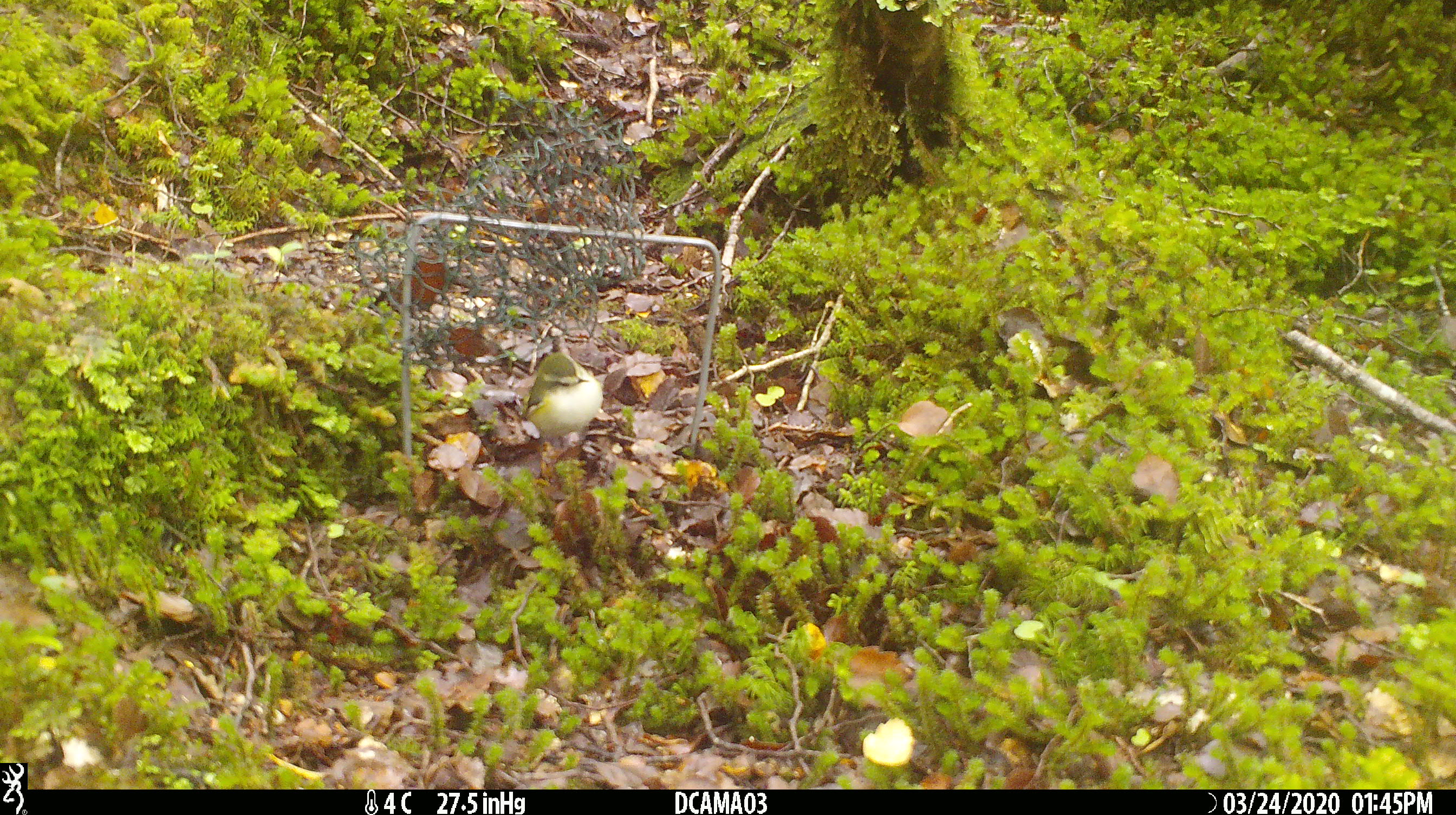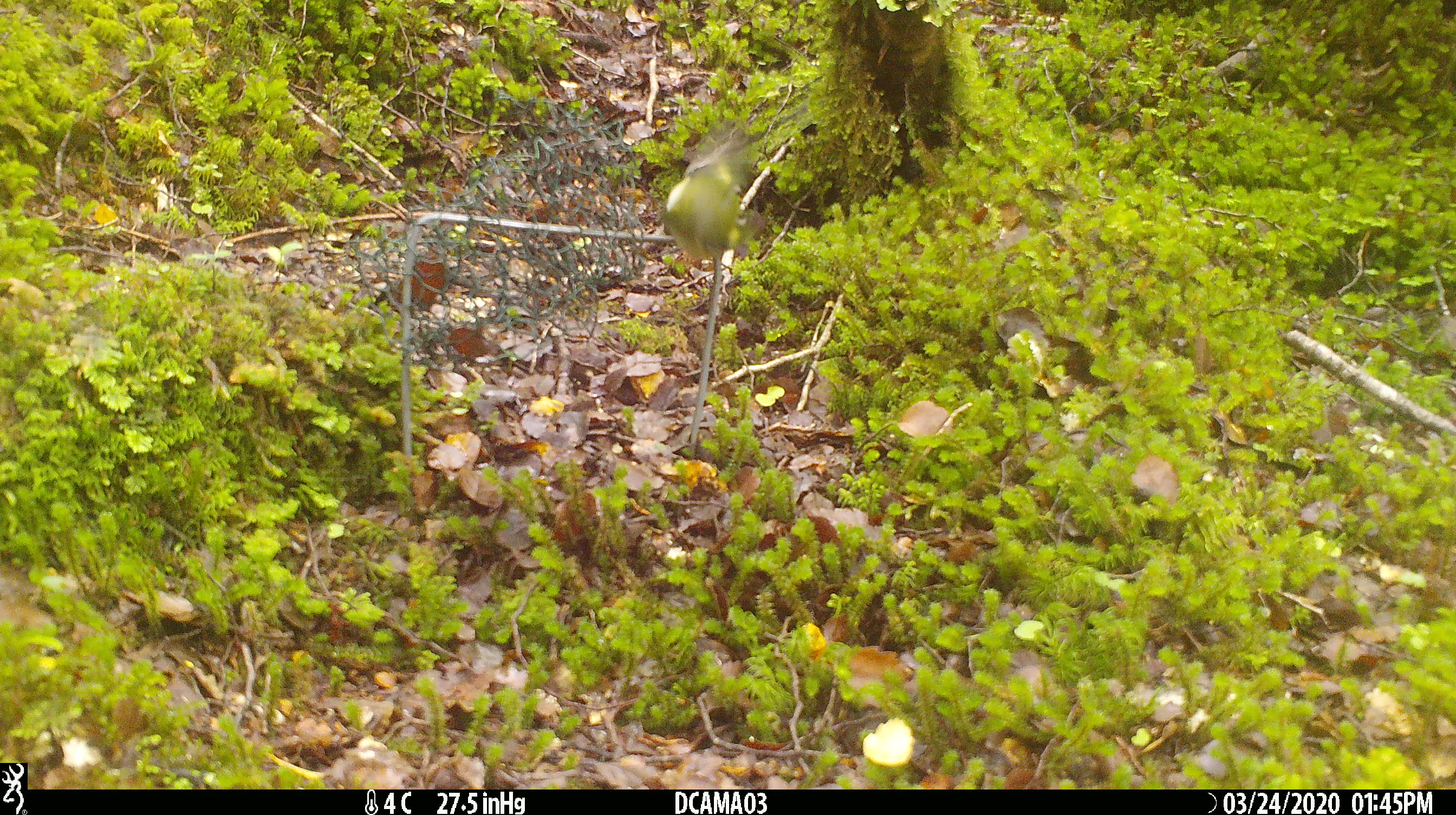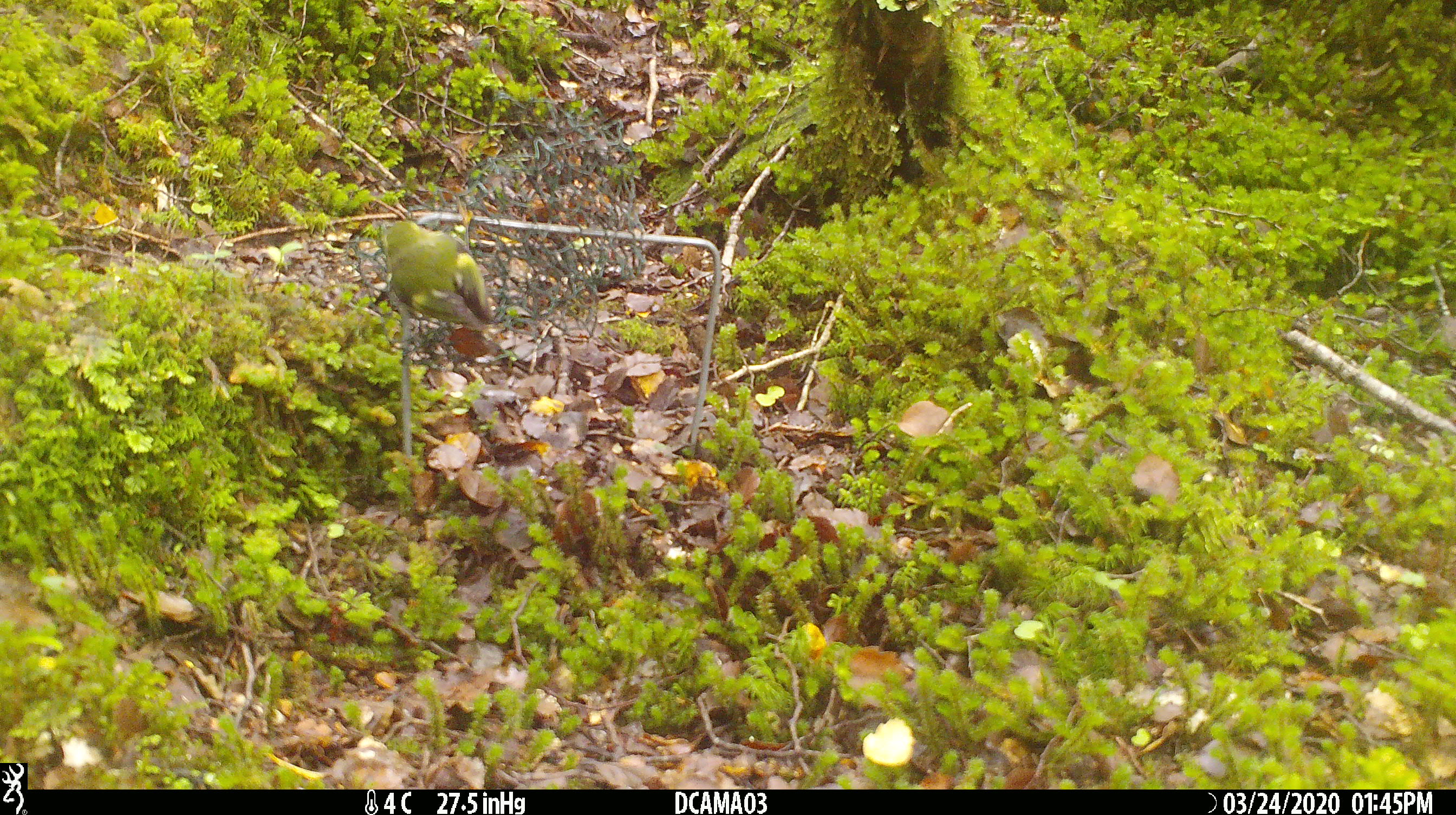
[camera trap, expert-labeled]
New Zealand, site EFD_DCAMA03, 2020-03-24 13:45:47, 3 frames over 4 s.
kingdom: Animalia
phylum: Chordata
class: Aves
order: Passeriformes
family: Acanthisittidae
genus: Acanthisitta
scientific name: Acanthisitta chloris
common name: rifleman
Rifleman (Acanthisitta chloris).